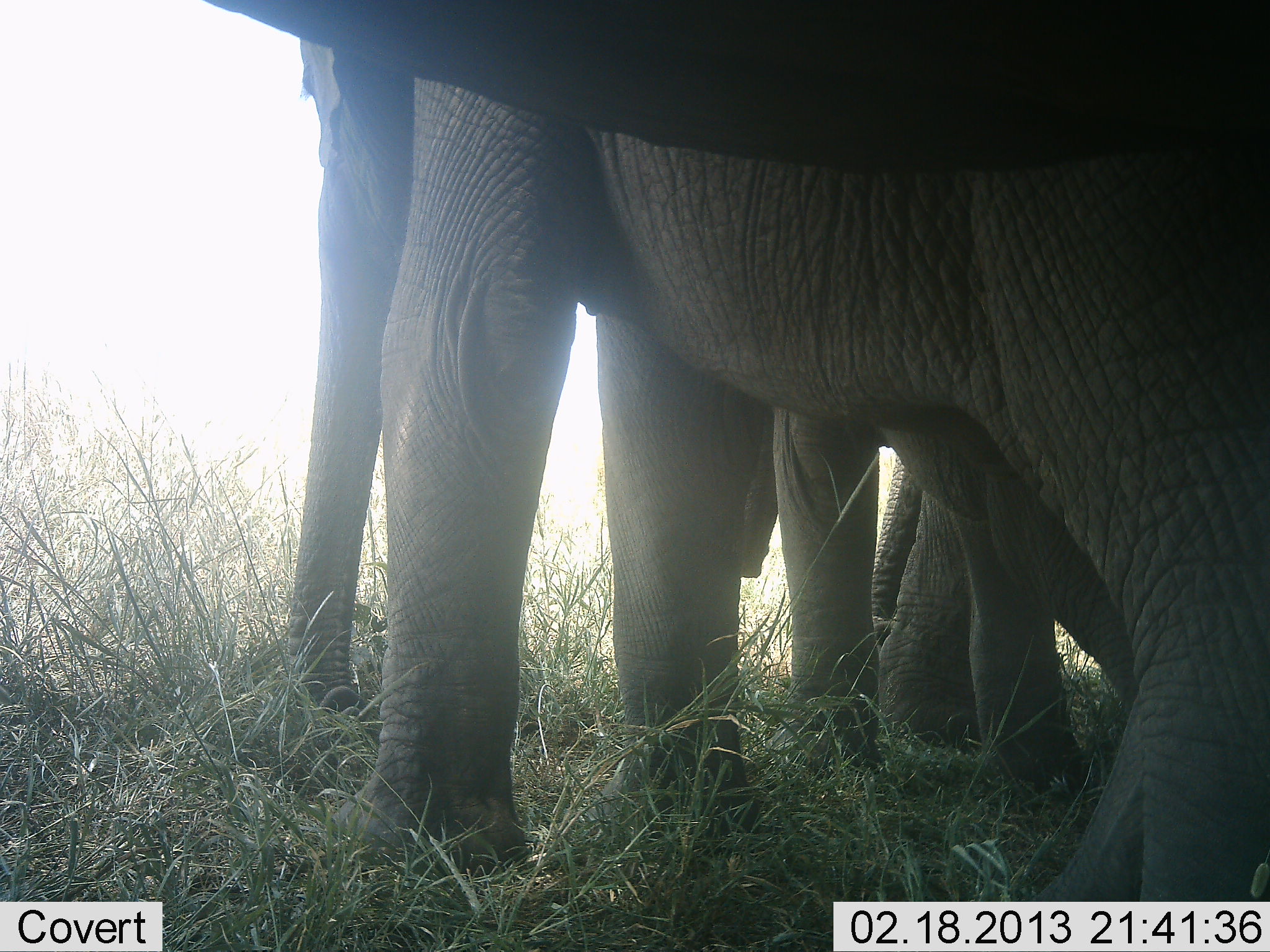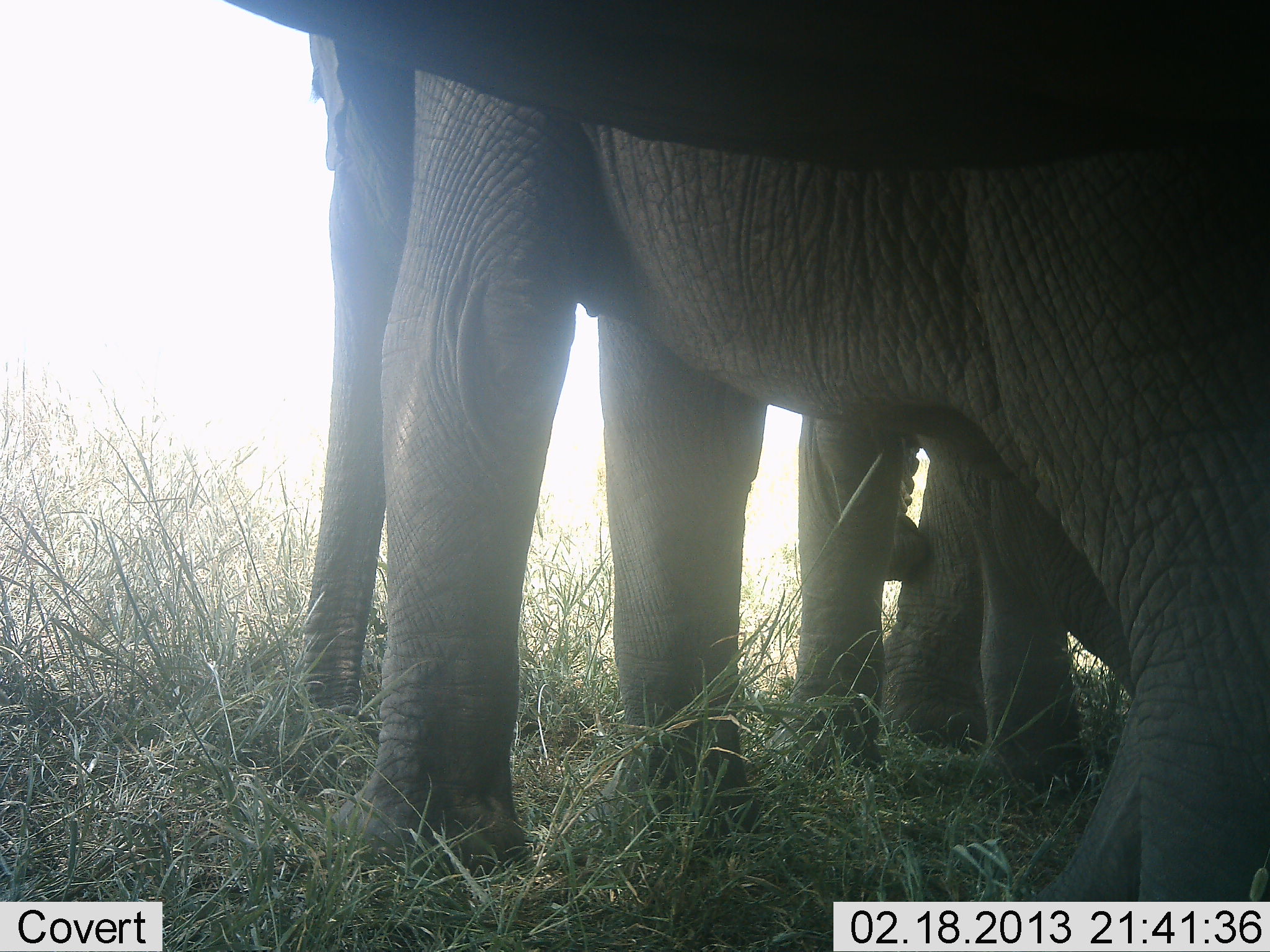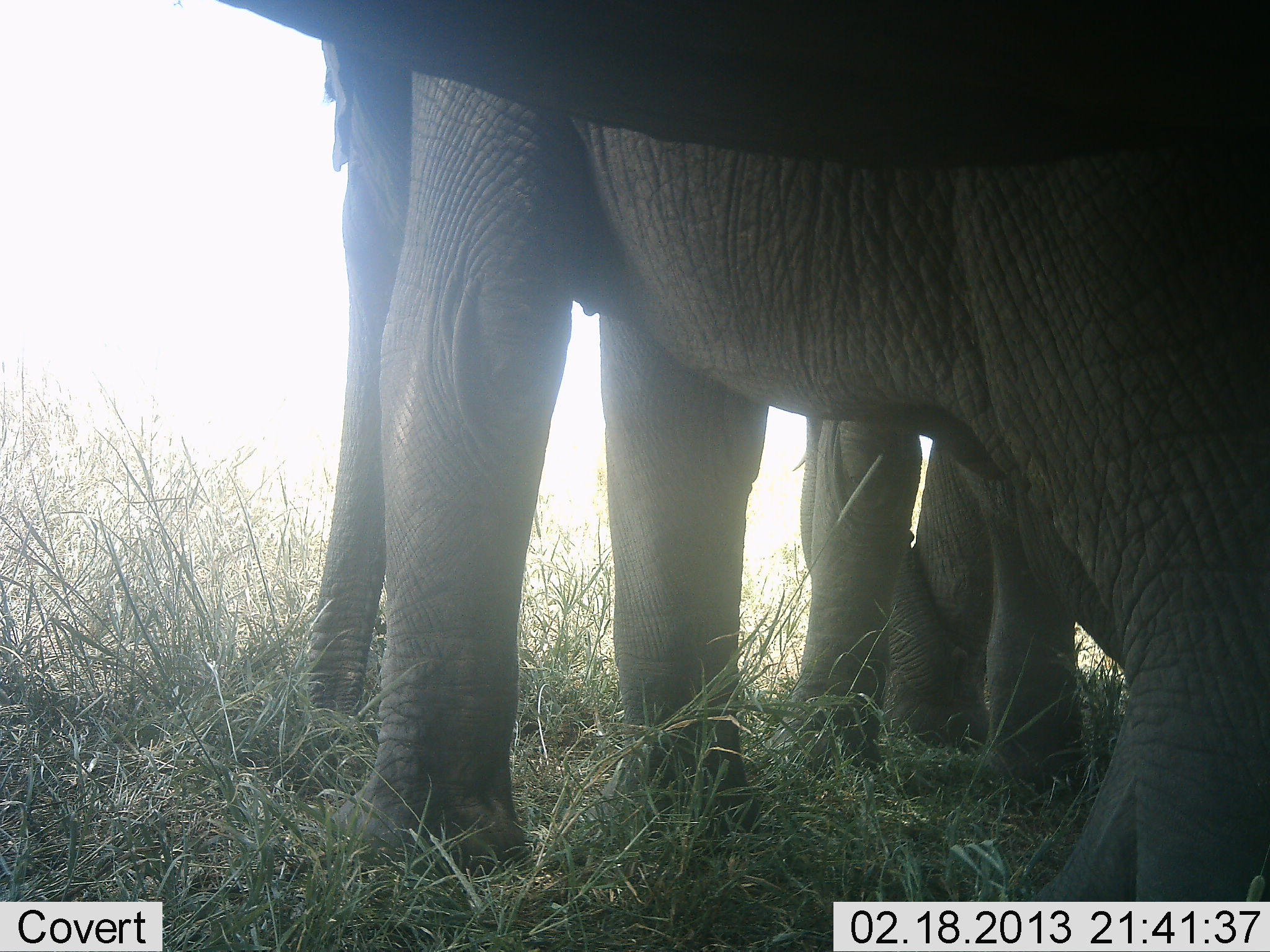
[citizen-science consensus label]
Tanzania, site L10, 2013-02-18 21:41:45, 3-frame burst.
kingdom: Animalia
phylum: Chordata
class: Mammalia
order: Proboscidea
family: Elephantidae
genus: Loxodonta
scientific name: Loxodonta africana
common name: african bush elephant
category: elephant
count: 3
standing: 82%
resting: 2%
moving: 9%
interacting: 4%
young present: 18%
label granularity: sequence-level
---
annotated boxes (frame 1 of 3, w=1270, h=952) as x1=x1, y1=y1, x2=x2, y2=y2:
animal: x1=274, y1=39, x2=1270, y2=900; x1=208, y1=0, x2=1270, y2=790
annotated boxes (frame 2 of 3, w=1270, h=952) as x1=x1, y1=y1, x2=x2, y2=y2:
animal: x1=204, y1=1, x2=1270, y2=806; x1=298, y1=33, x2=1270, y2=898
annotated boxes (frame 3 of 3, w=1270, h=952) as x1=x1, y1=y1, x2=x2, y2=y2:
animal: x1=214, y1=0, x2=1268, y2=900; x1=280, y1=37, x2=1270, y2=813